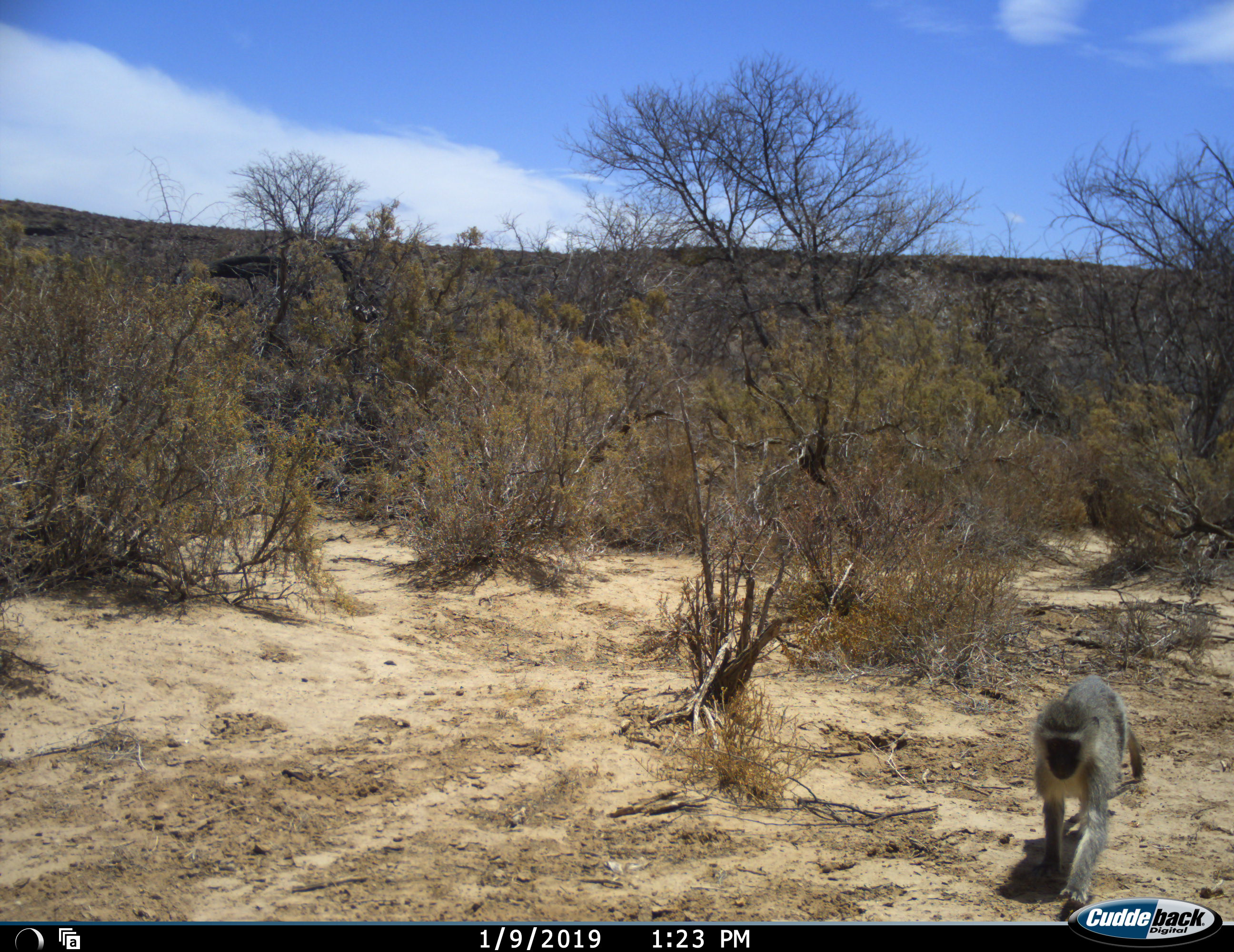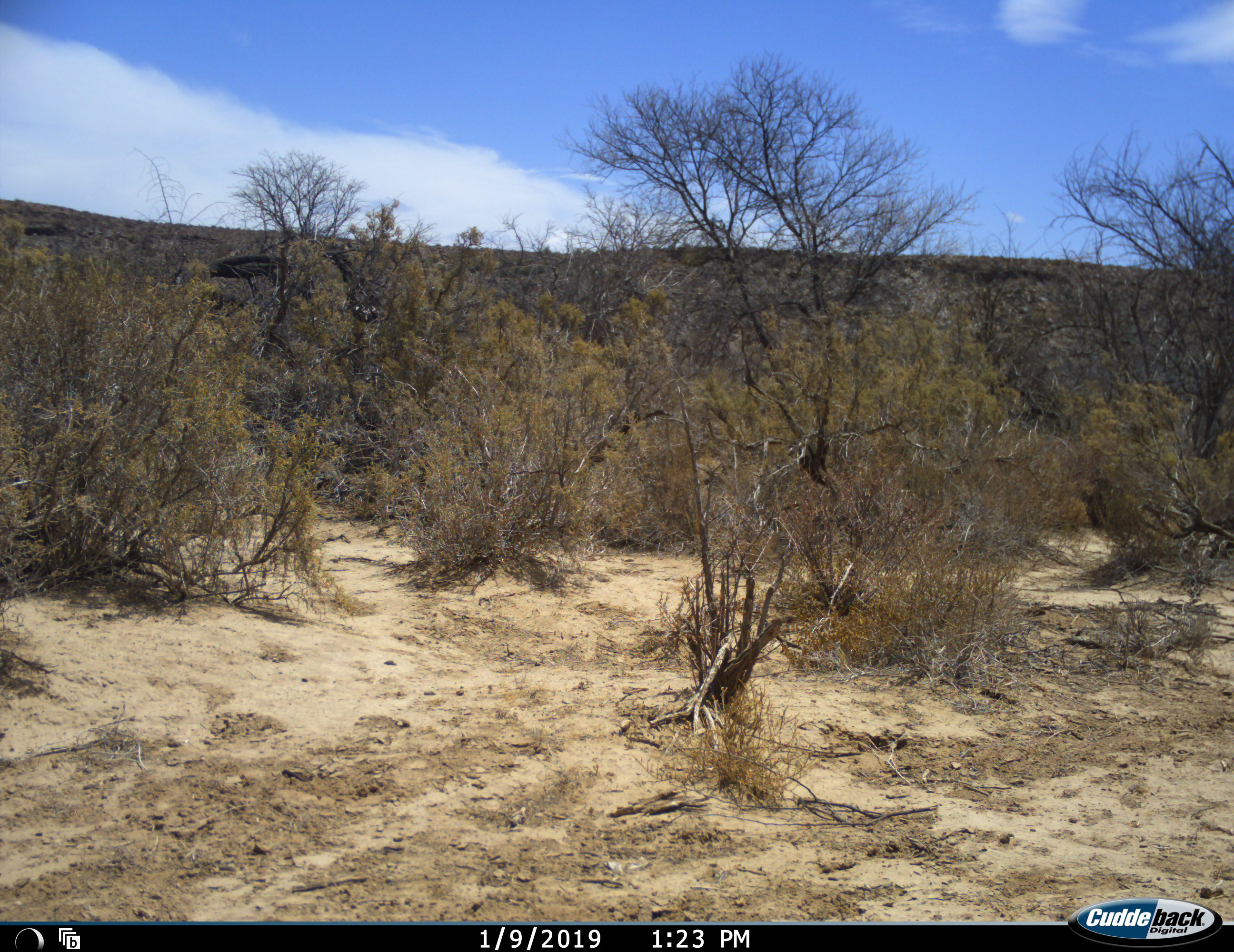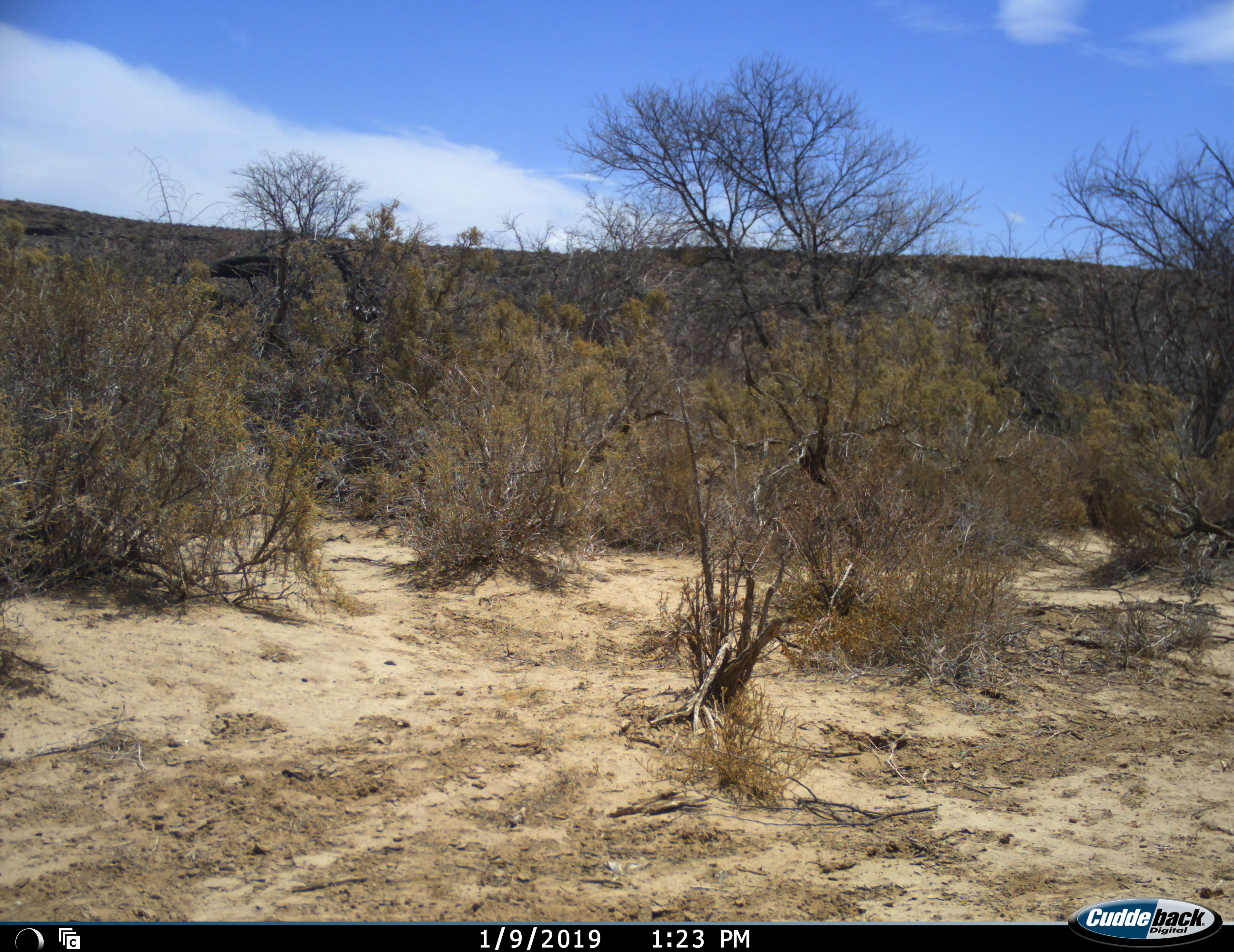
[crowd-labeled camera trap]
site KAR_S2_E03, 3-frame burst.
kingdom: Animalia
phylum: Chordata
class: Mammalia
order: Primates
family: Cercopithecidae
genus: Chlorocebus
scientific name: Chlorocebus pygerythrus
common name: vervet monkey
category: monkeyvervet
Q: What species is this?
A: Monkeyvervet (vervet monkey) (Chlorocebus pygerythrus).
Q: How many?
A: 1.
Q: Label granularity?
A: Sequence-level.